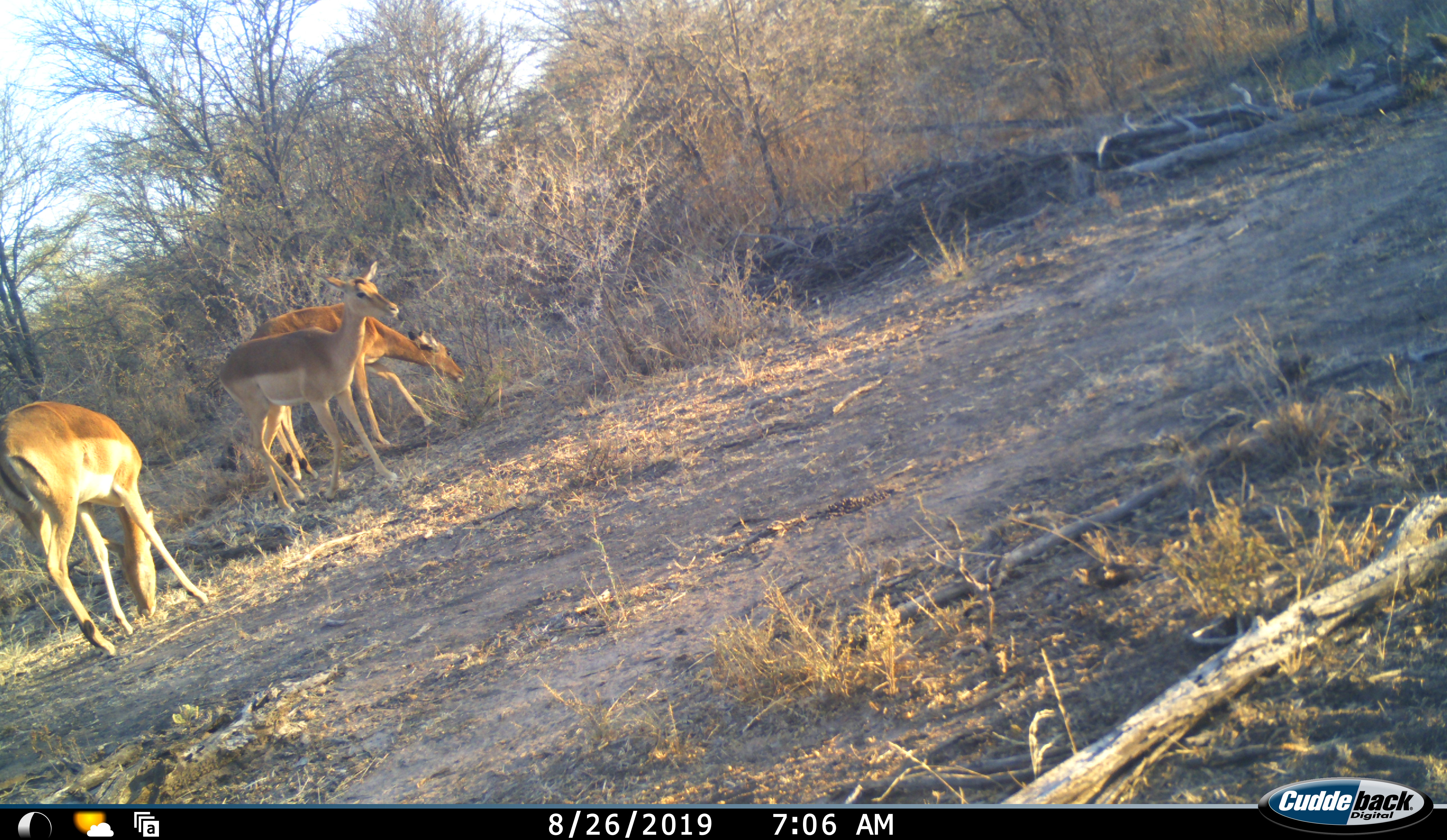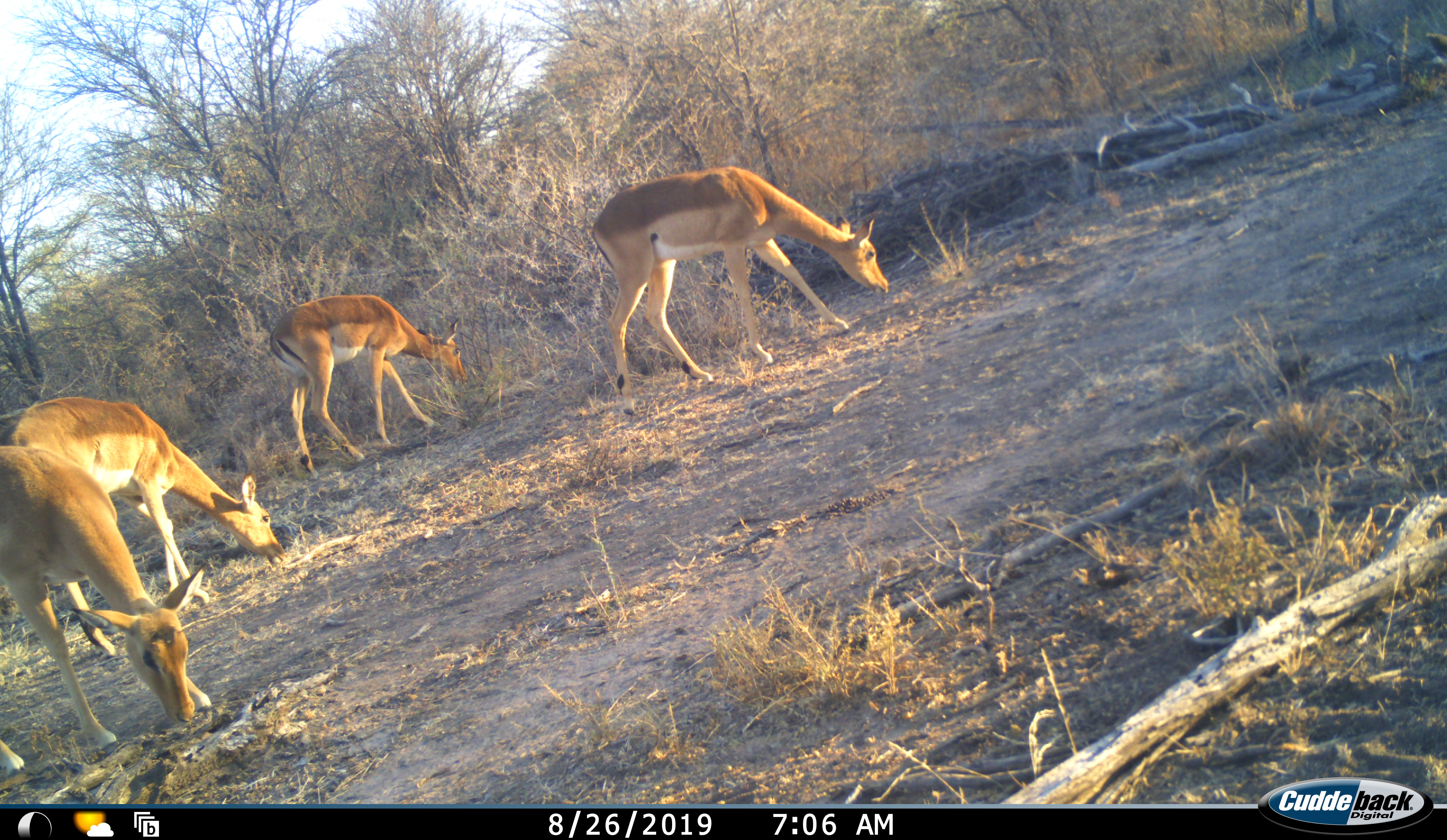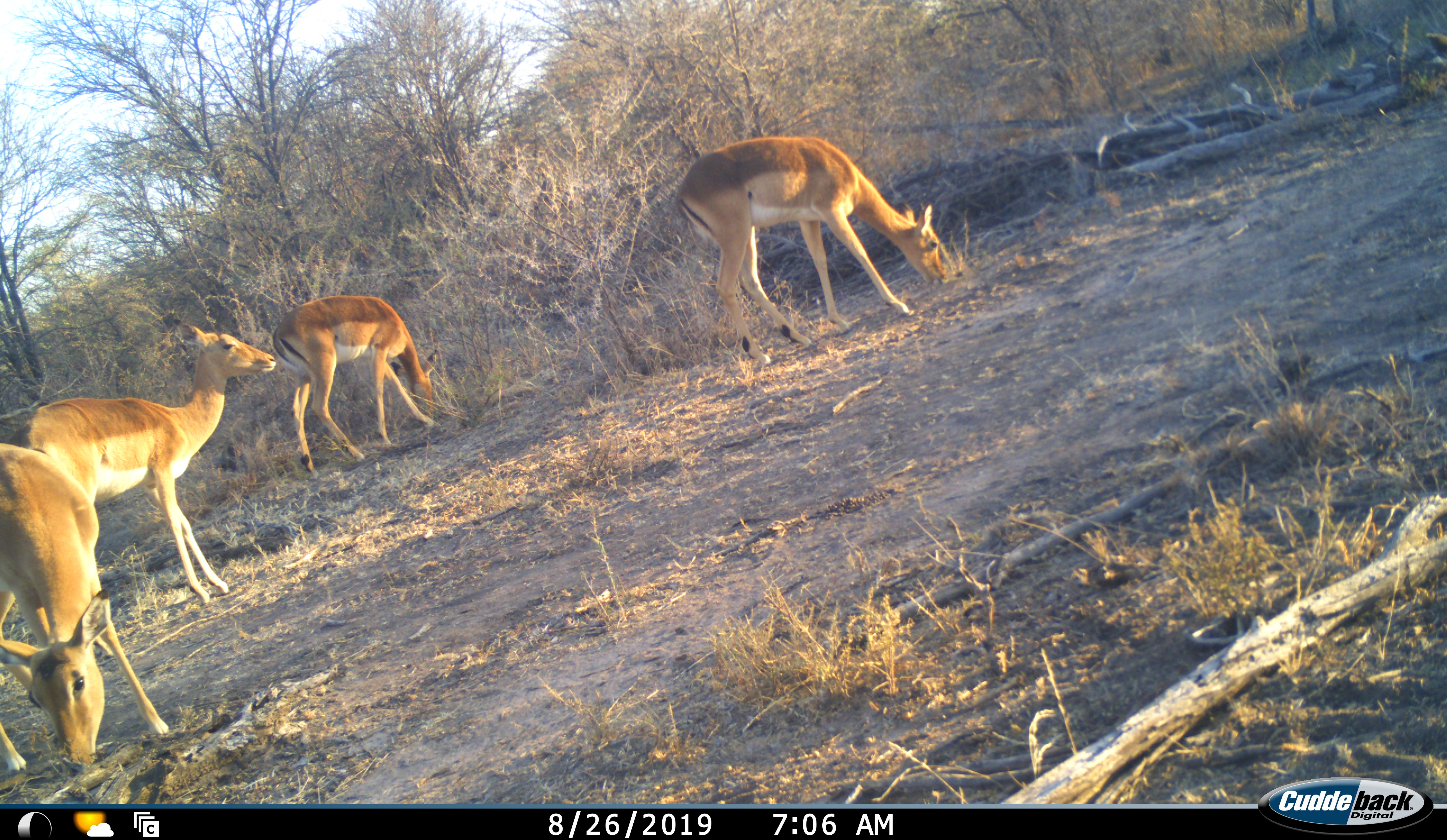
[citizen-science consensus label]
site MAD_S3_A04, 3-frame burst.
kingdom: Animalia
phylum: Chordata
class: Mammalia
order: Artiodactyla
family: Bovidae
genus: Aepyceros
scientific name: Aepyceros melampus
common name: impala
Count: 4.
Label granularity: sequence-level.